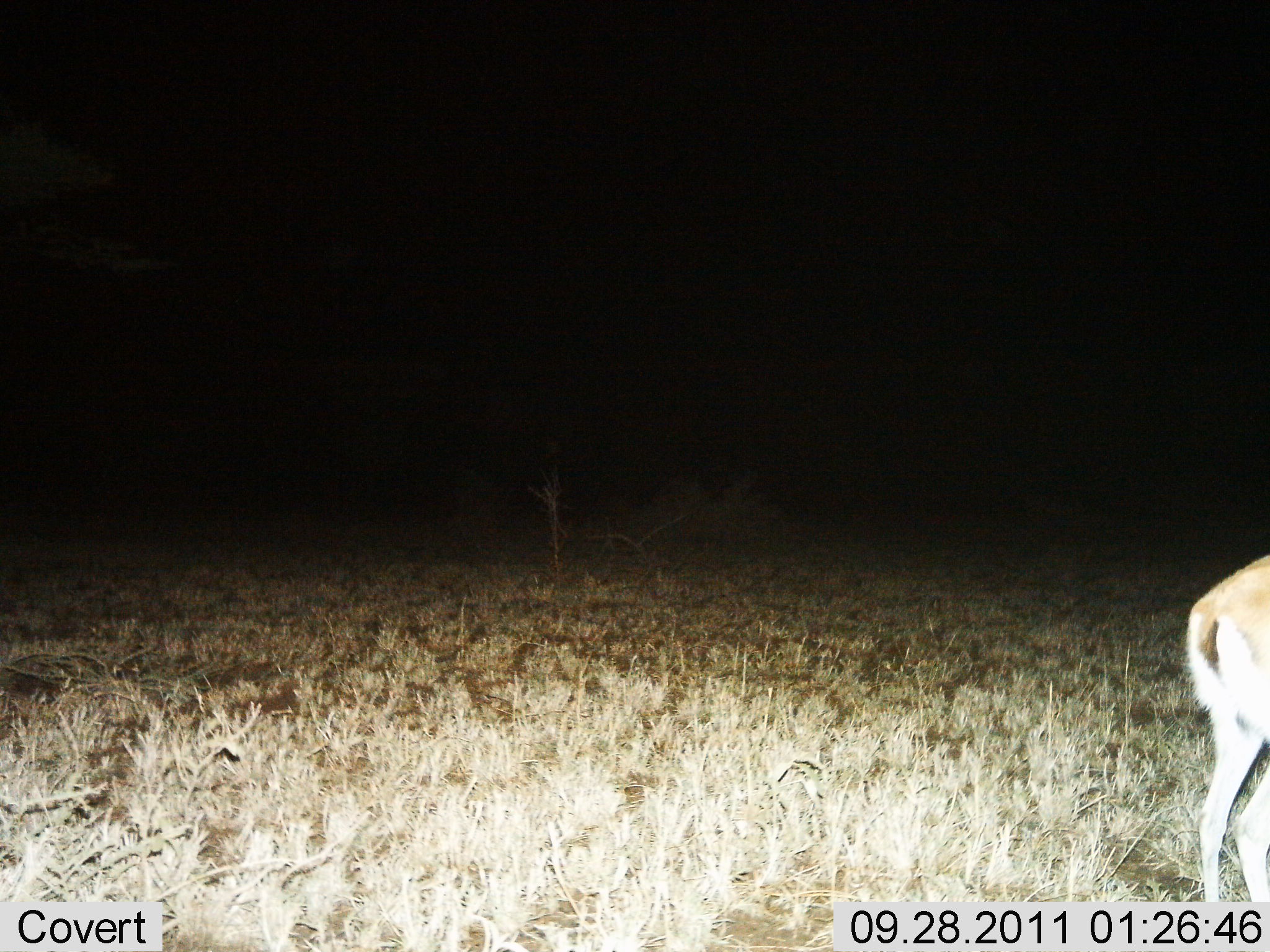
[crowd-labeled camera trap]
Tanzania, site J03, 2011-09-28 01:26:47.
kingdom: Animalia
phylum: Chordata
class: Mammalia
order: Artiodactyla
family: Bovidae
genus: Eudorcas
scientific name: Eudorcas thomsonii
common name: thomson's gazelle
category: gazellethomsons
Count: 1.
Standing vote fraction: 86%.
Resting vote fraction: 0%.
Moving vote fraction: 14%.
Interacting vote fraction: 0%.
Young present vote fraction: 0%.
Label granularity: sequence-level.